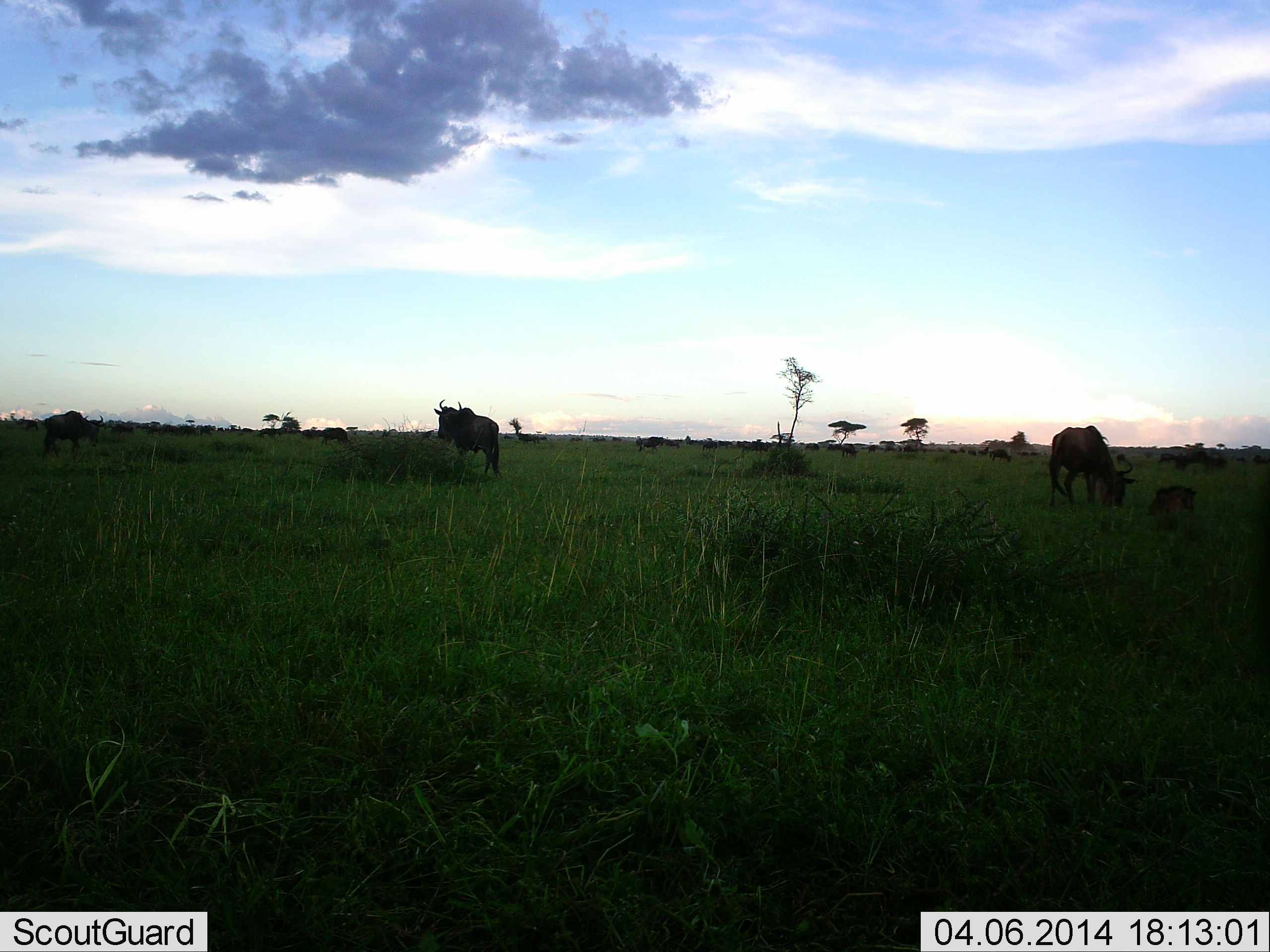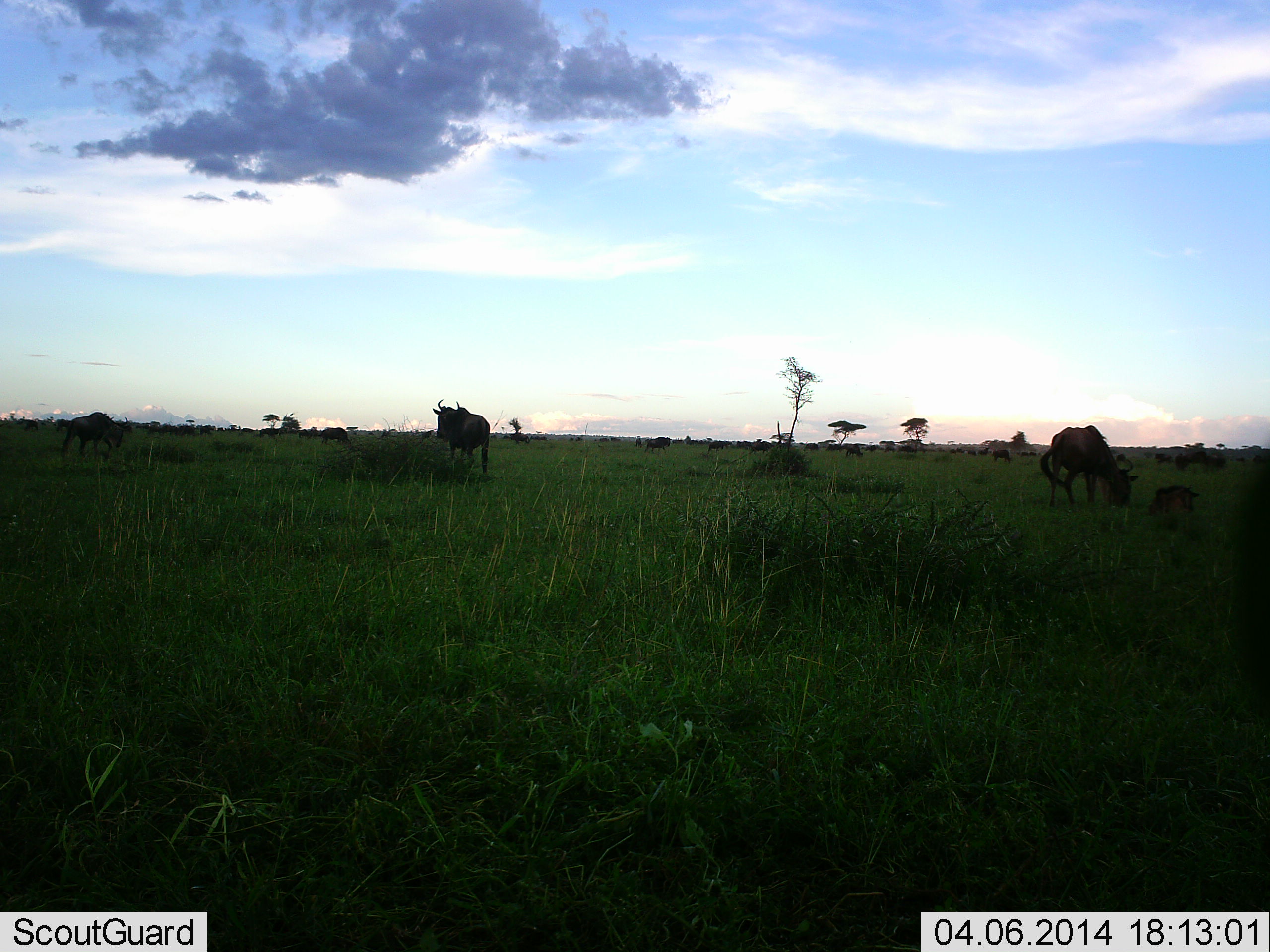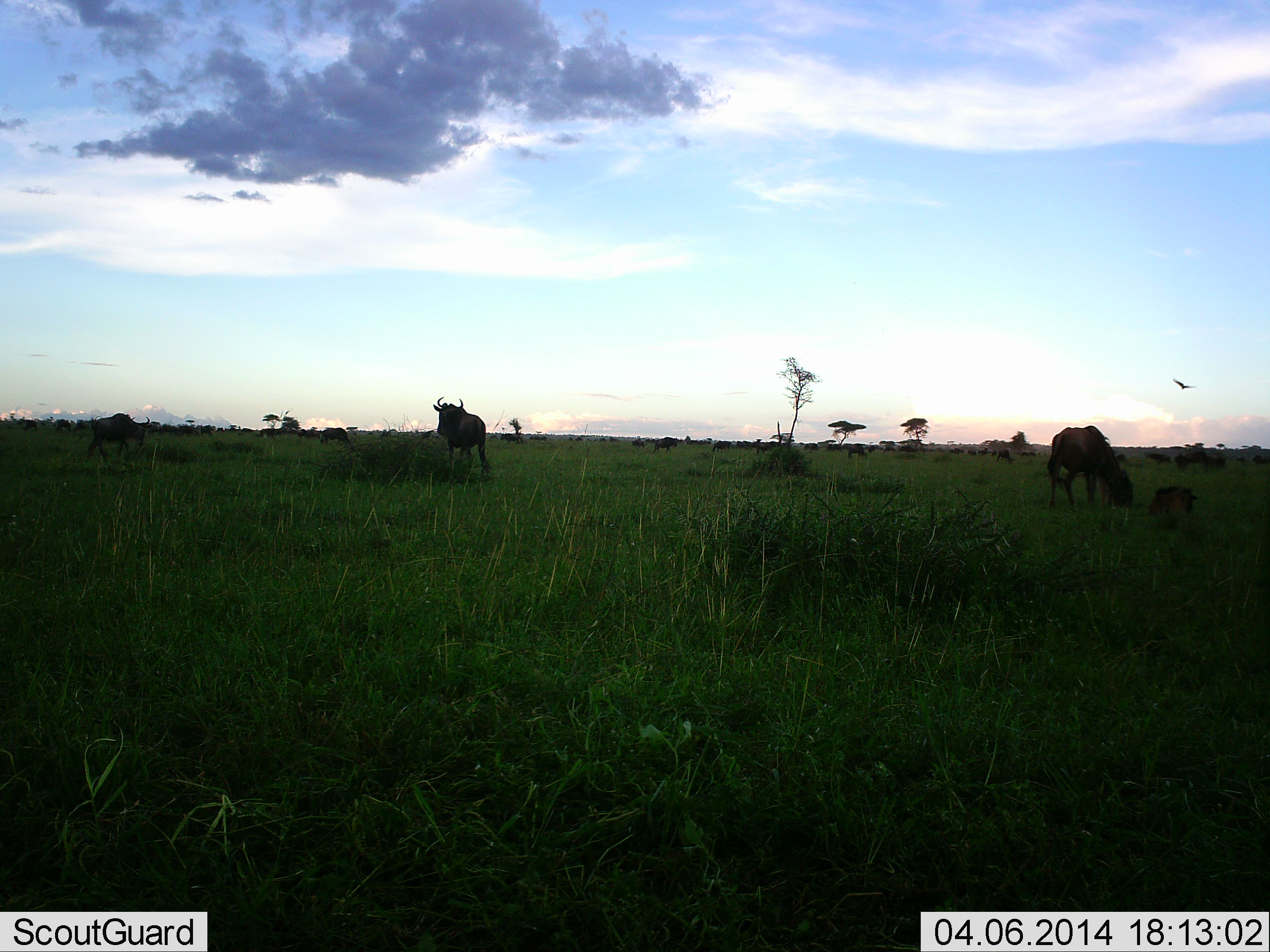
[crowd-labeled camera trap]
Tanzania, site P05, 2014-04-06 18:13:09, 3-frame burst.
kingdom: Animalia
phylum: Chordata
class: Mammalia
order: Artiodactyla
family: Bovidae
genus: Connochaetes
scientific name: Connochaetes taurinus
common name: blue wildebeest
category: wildebeest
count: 5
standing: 55%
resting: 18%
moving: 45%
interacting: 0%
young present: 9%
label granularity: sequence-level